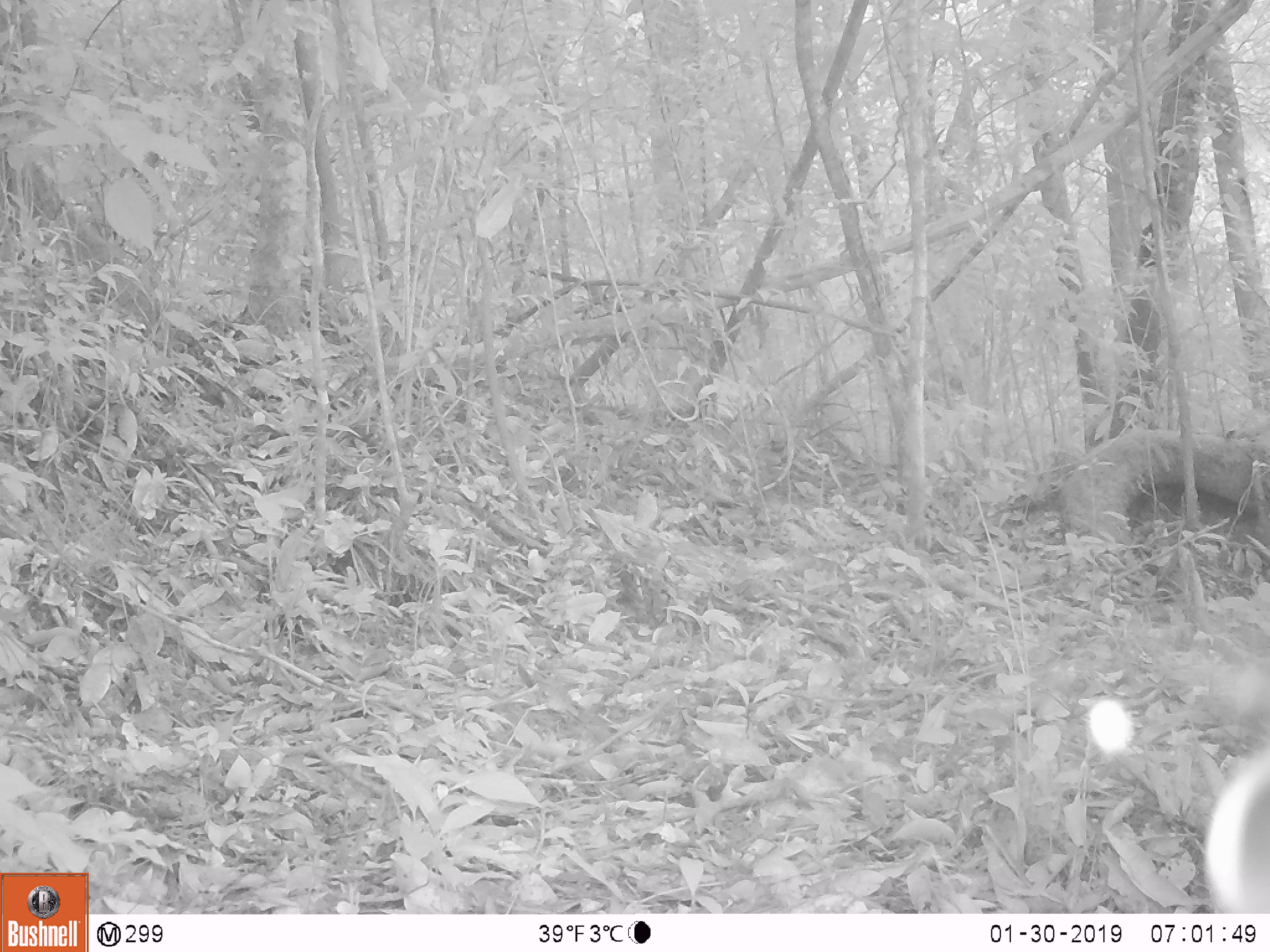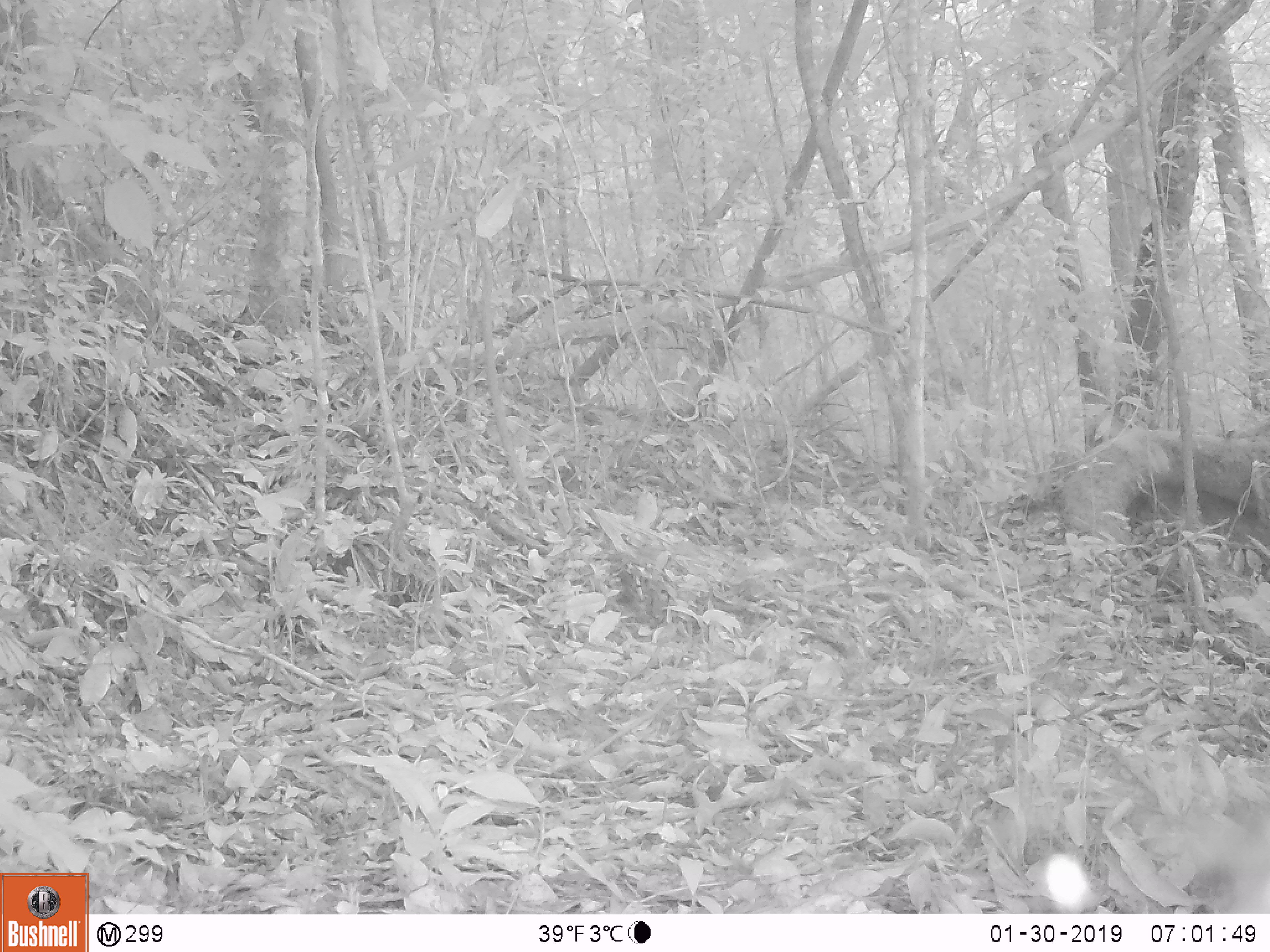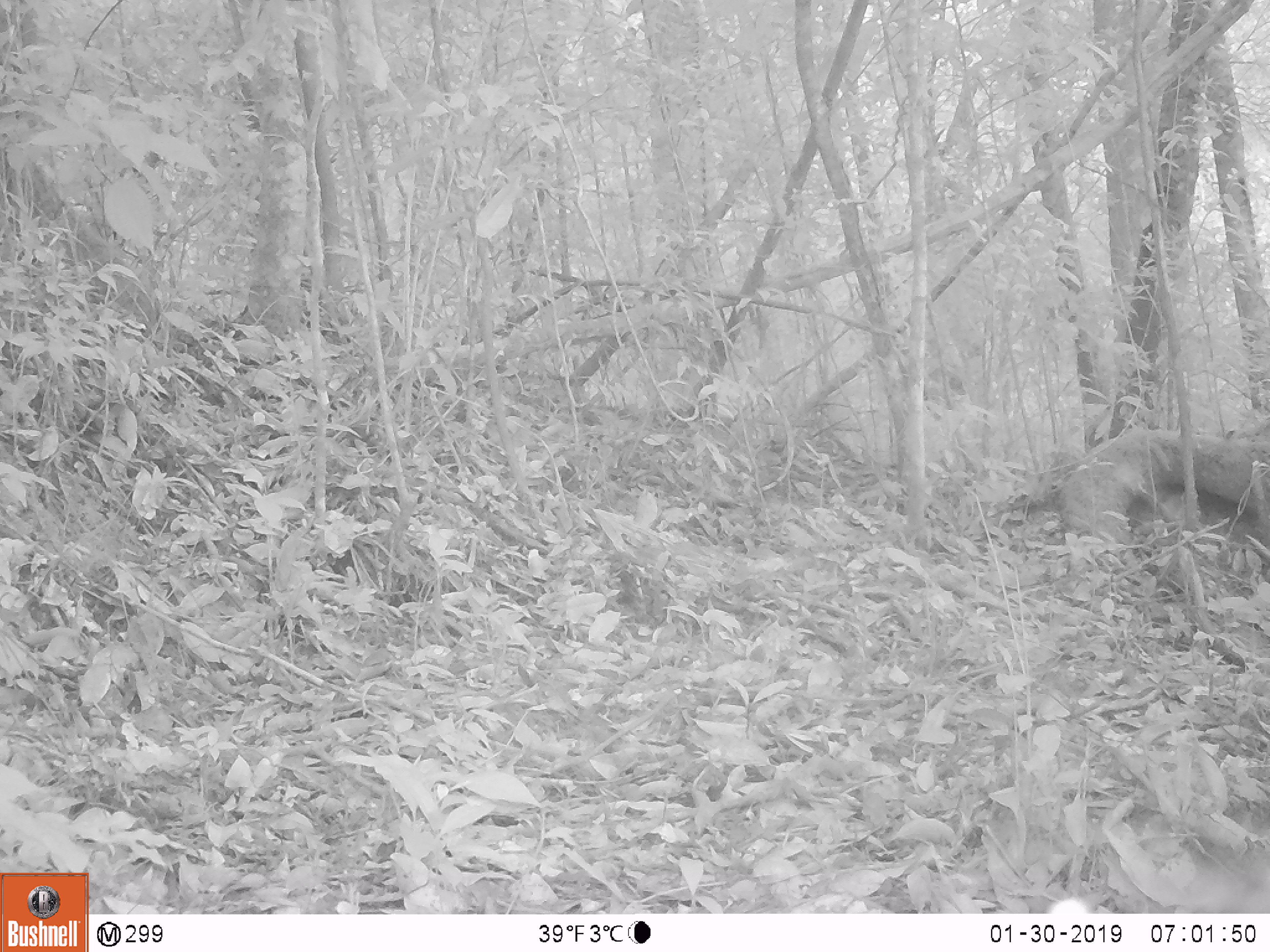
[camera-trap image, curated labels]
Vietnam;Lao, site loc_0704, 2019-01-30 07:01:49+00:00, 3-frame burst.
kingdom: Animalia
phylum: Chordata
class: Mammalia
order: Artiodactyla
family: Bovidae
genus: Capricornis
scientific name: Capricornis sumatraensis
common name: chinese serow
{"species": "chinese serow (Capricornis sumatraensis)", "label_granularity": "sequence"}